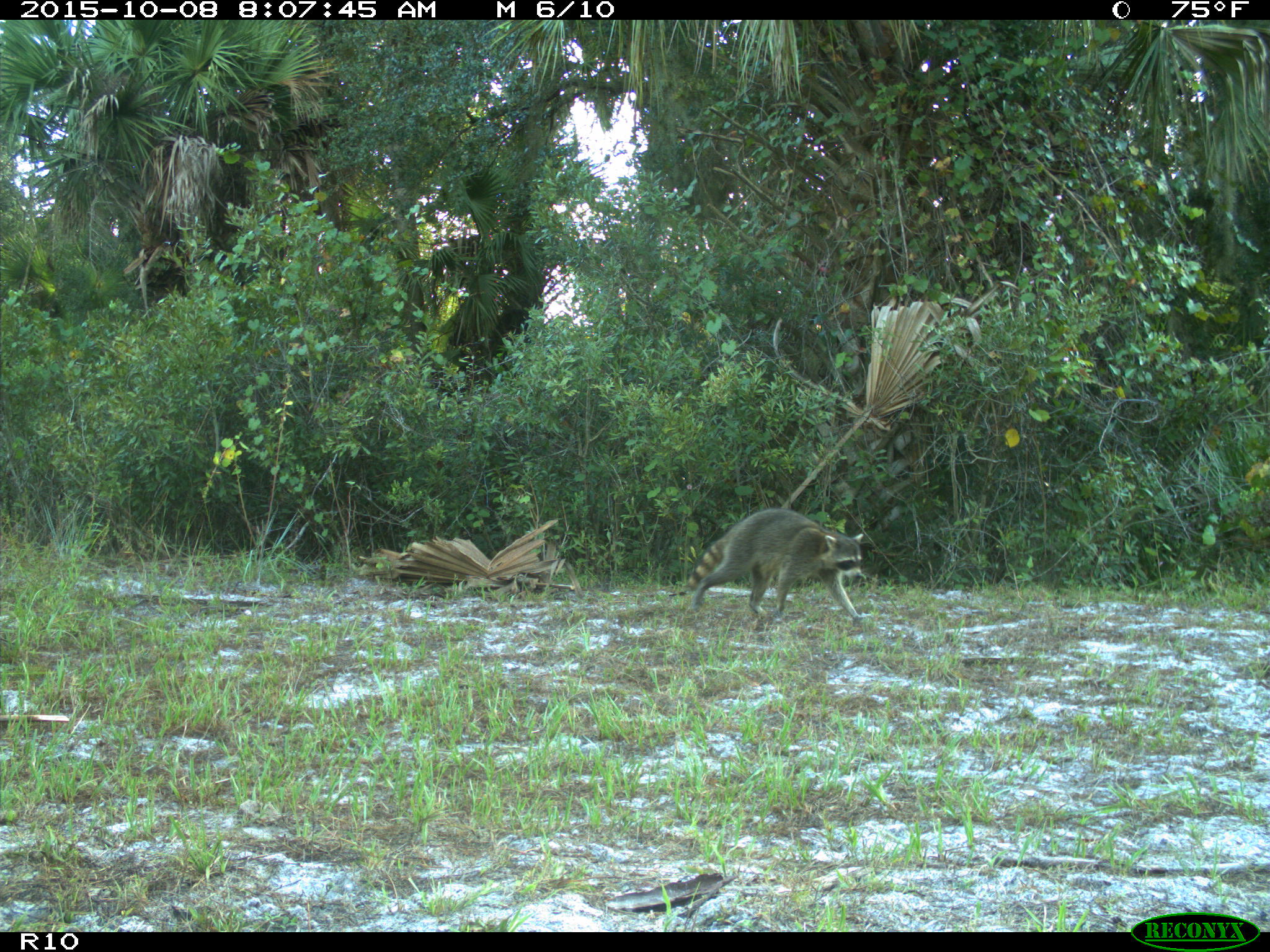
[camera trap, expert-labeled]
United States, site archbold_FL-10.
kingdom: Animalia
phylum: Chordata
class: Mammalia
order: Carnivora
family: Procyonidae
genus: Procyon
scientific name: Procyon lotor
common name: common raccoon